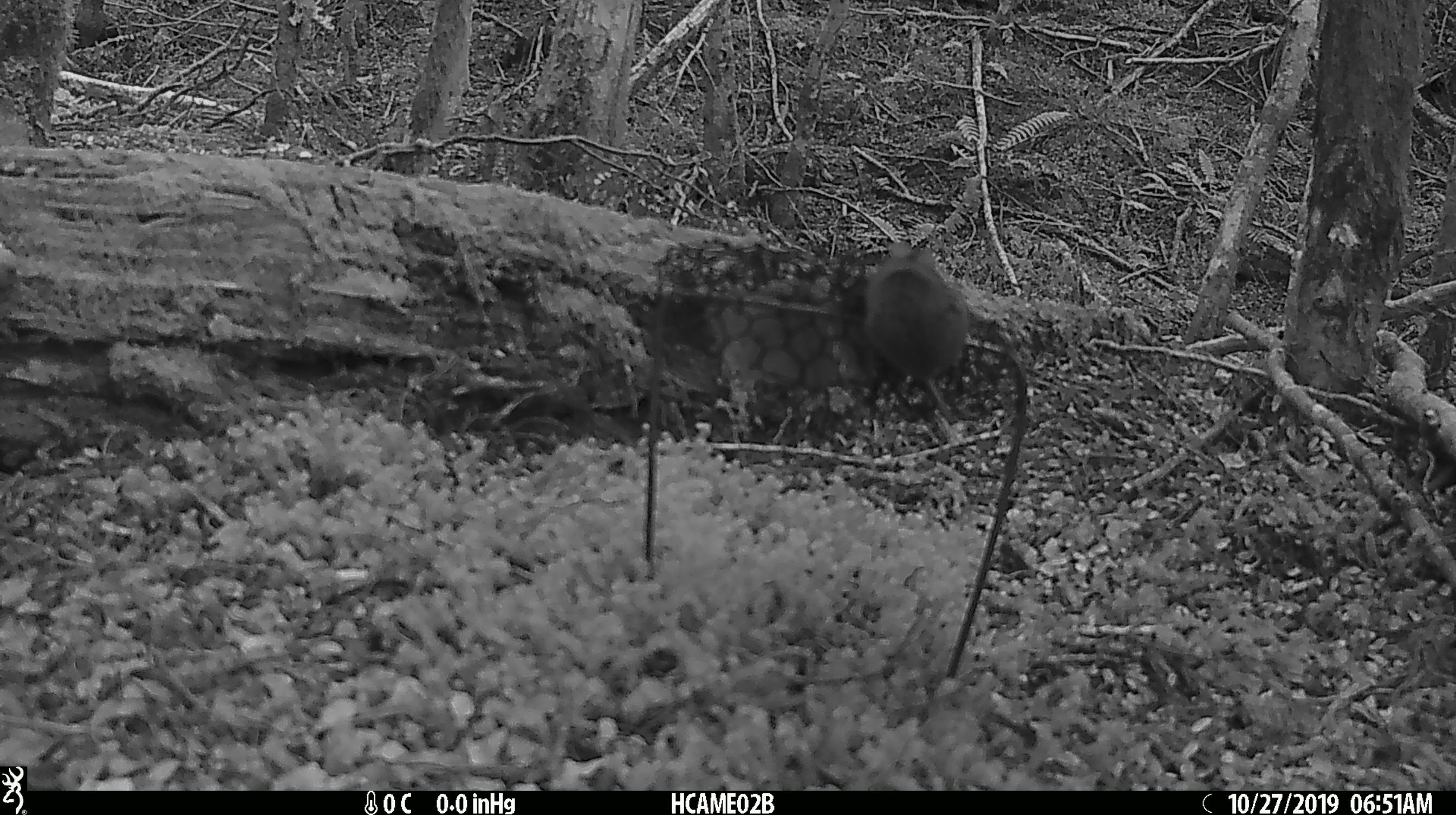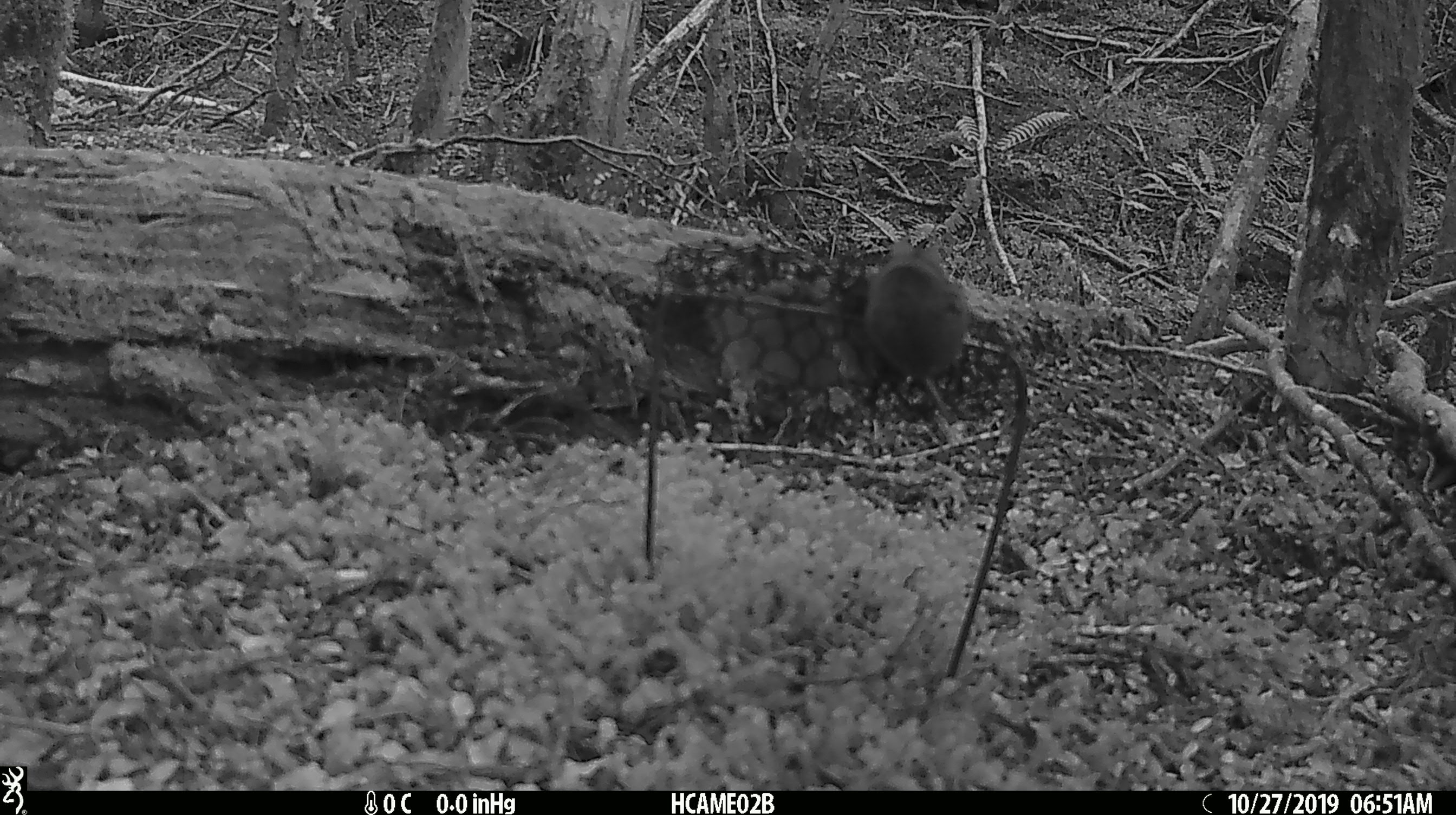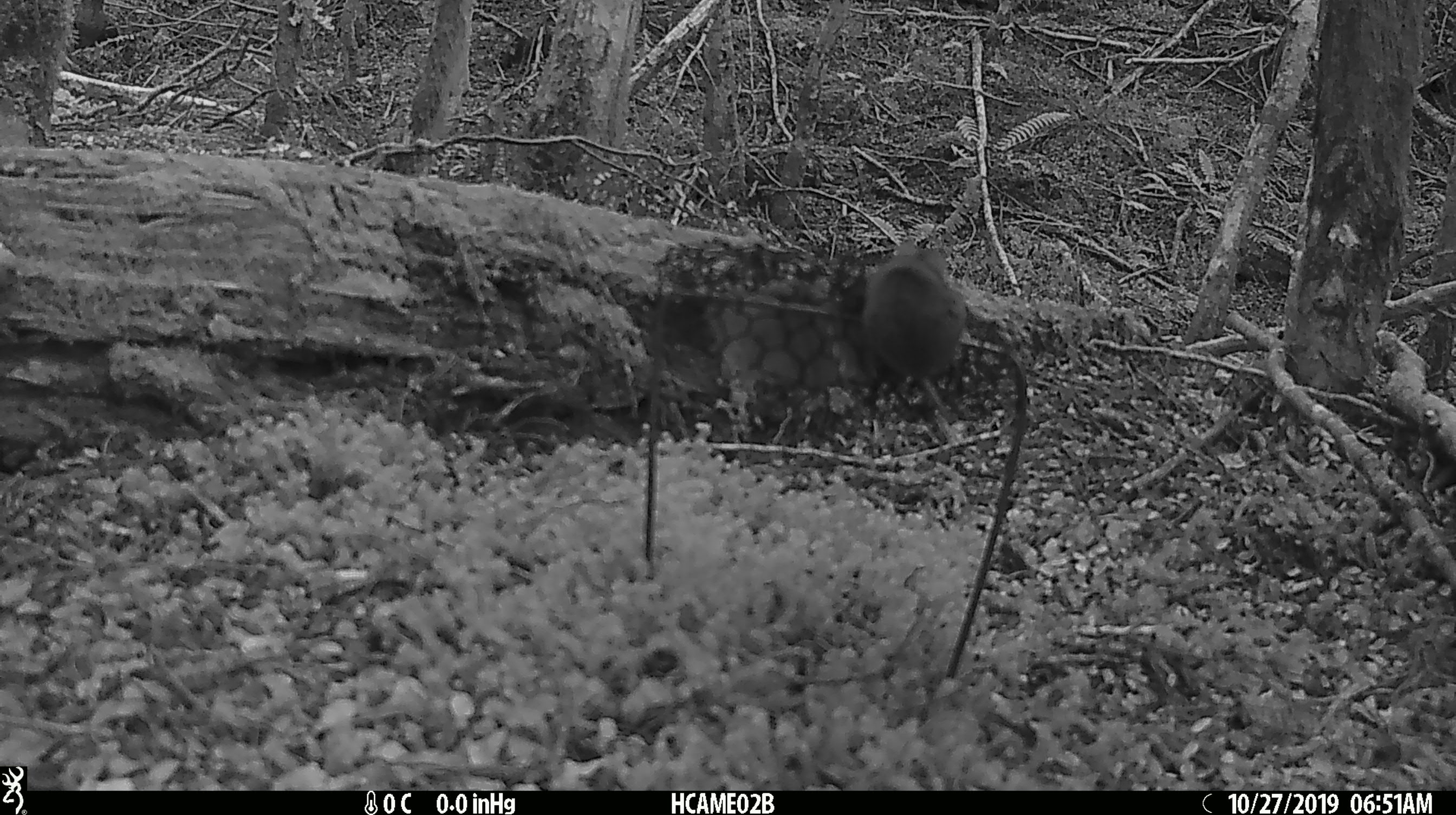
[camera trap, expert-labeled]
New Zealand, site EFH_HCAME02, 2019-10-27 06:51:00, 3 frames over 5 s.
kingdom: Animalia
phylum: Chordata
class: Mammalia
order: Rodentia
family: Muridae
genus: Mus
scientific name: Mus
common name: mouse